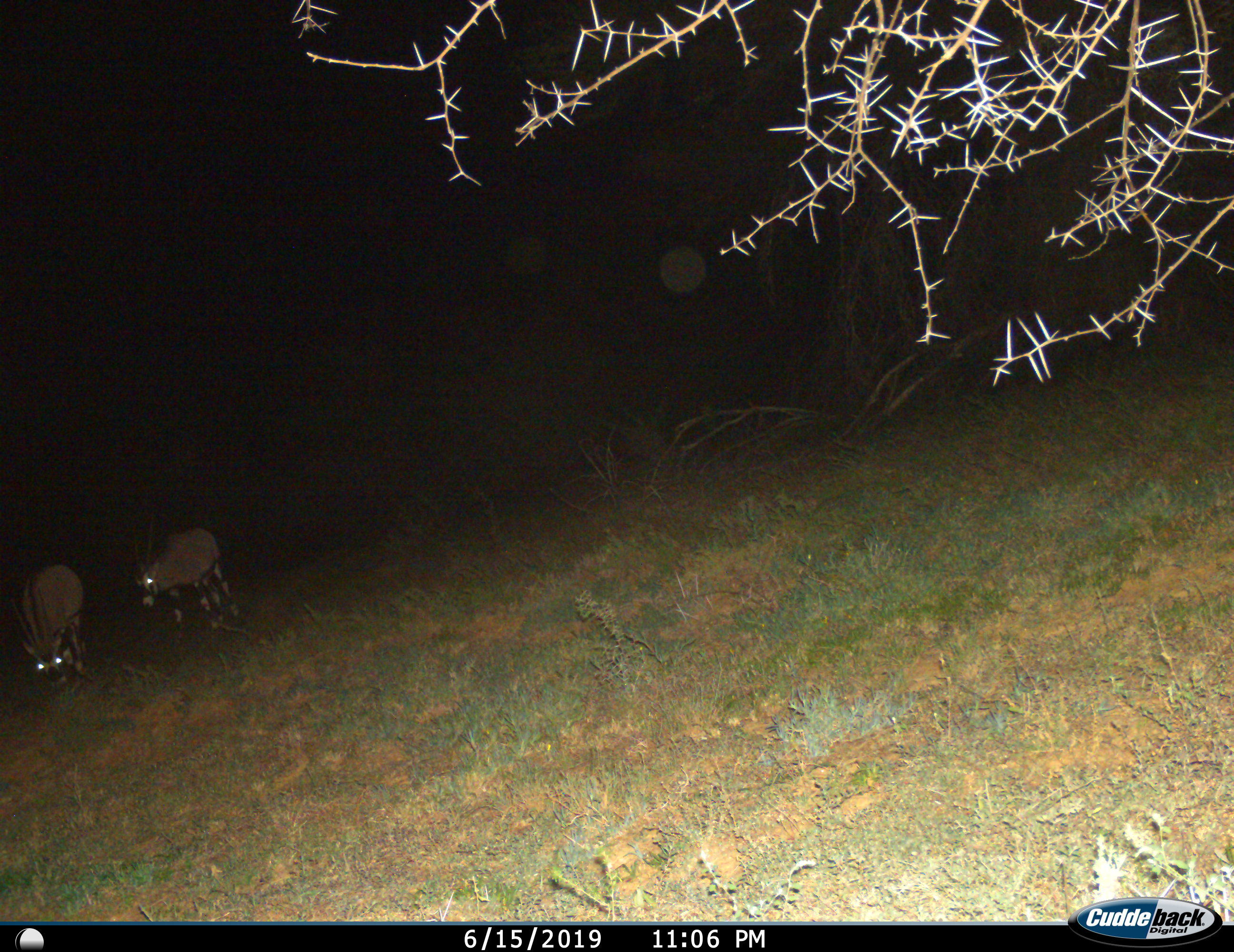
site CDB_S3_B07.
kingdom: Animalia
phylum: Chordata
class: Mammalia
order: Artiodactyla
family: Bovidae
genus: Oryx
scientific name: Oryx gazella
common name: gemsbok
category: oryx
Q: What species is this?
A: Oryx (gemsbok) (Oryx gazella).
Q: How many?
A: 2.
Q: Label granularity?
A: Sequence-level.